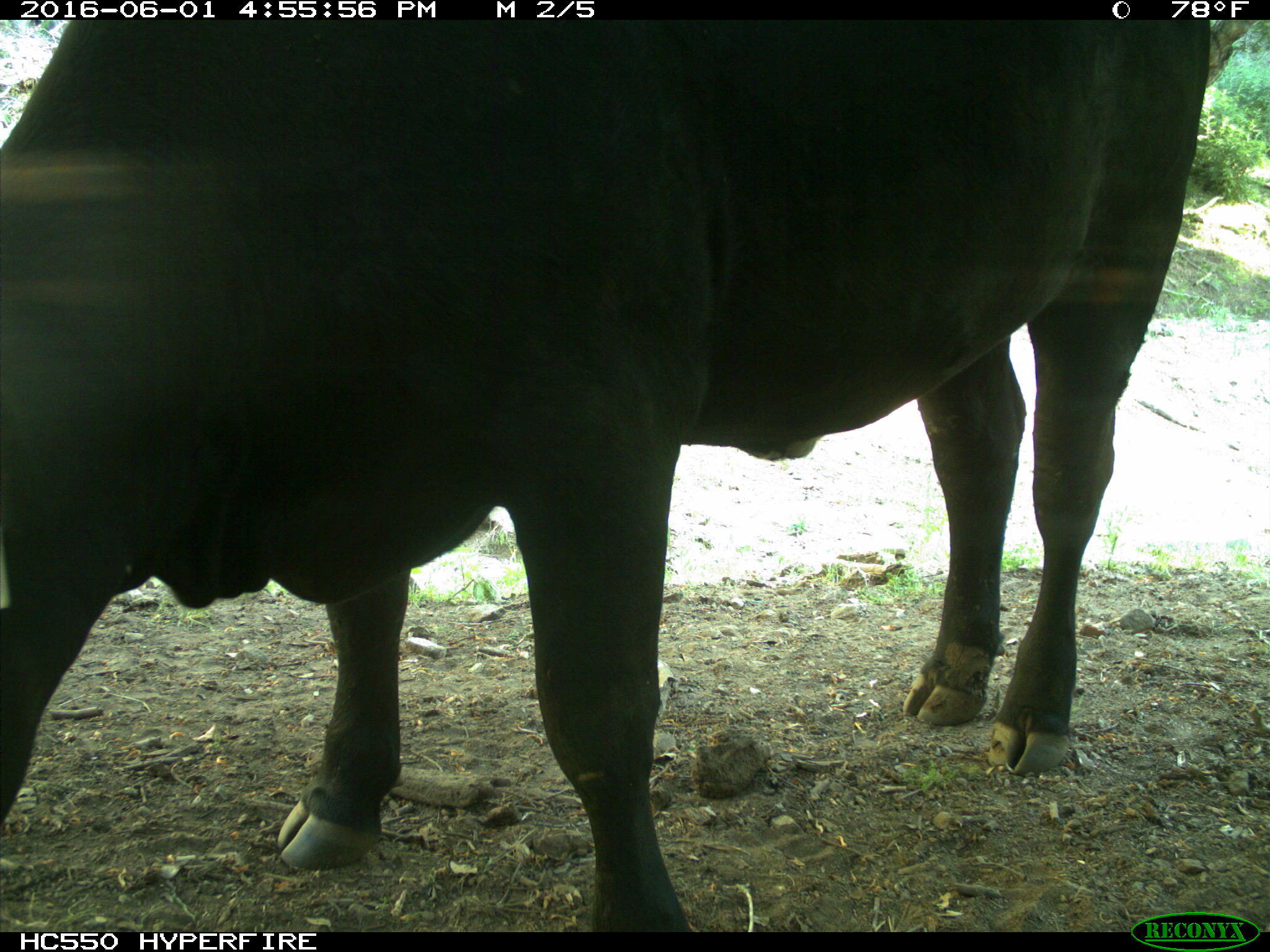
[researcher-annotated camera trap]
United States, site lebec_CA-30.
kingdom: Animalia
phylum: Chordata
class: Mammalia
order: Artiodactyla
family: Bovidae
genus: Bos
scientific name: Bos taurus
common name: domestic cow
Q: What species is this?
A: Bos taurus (domestic cow).